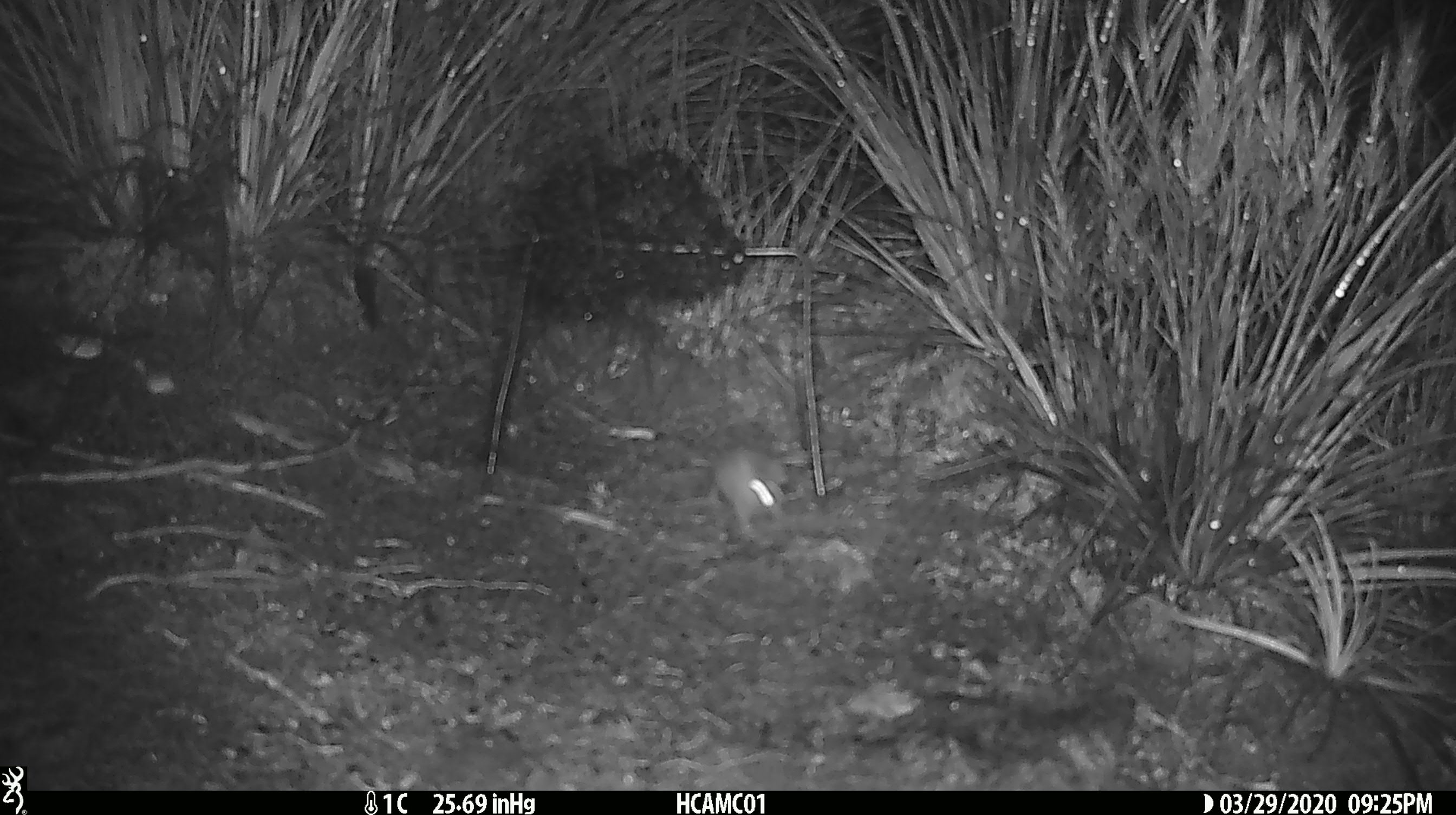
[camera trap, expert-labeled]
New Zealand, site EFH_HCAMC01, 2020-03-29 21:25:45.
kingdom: Animalia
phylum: Chordata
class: Mammalia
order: Rodentia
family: Muridae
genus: Mus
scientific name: Mus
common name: mouse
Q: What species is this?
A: Mouse (Mus).